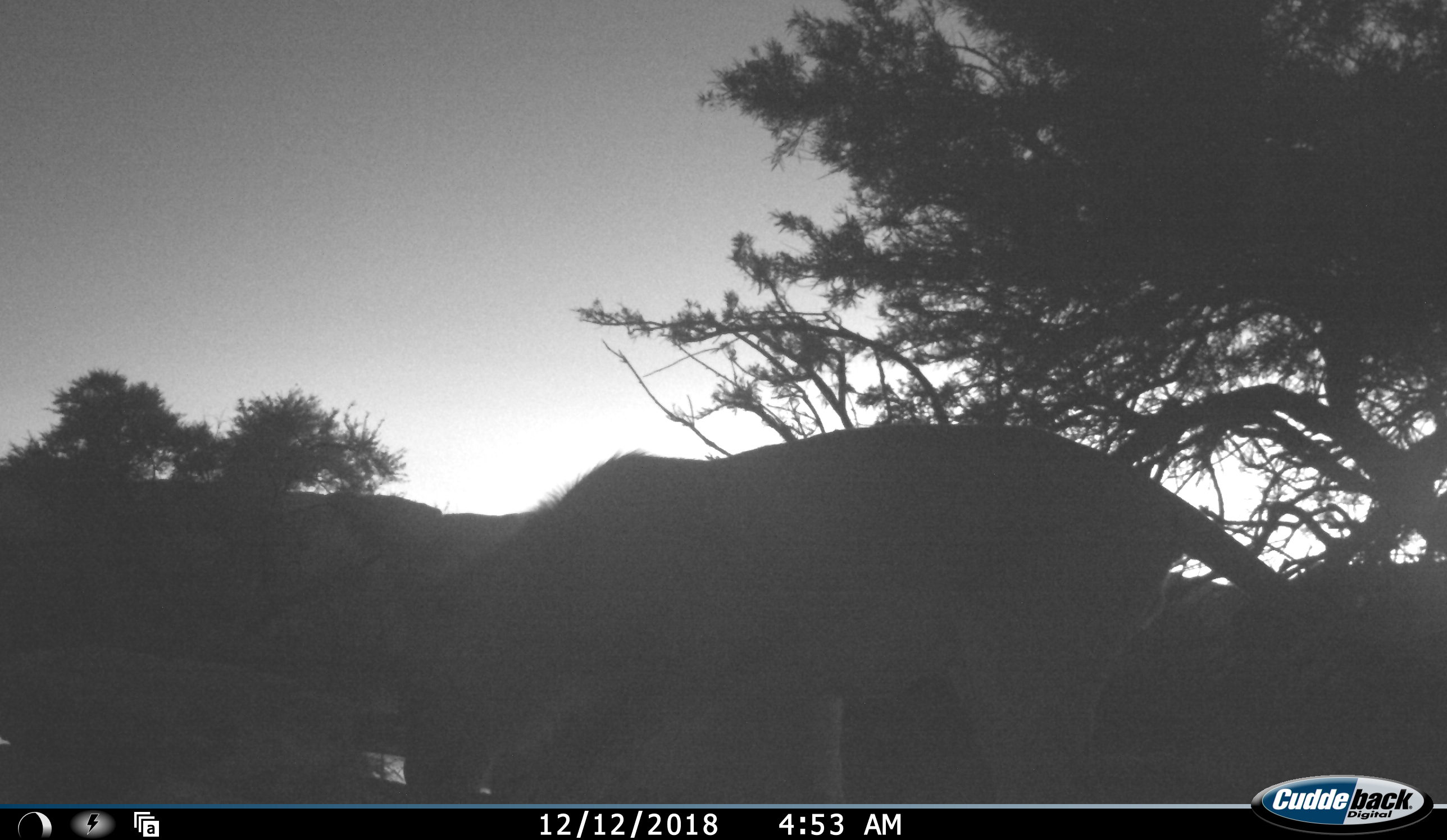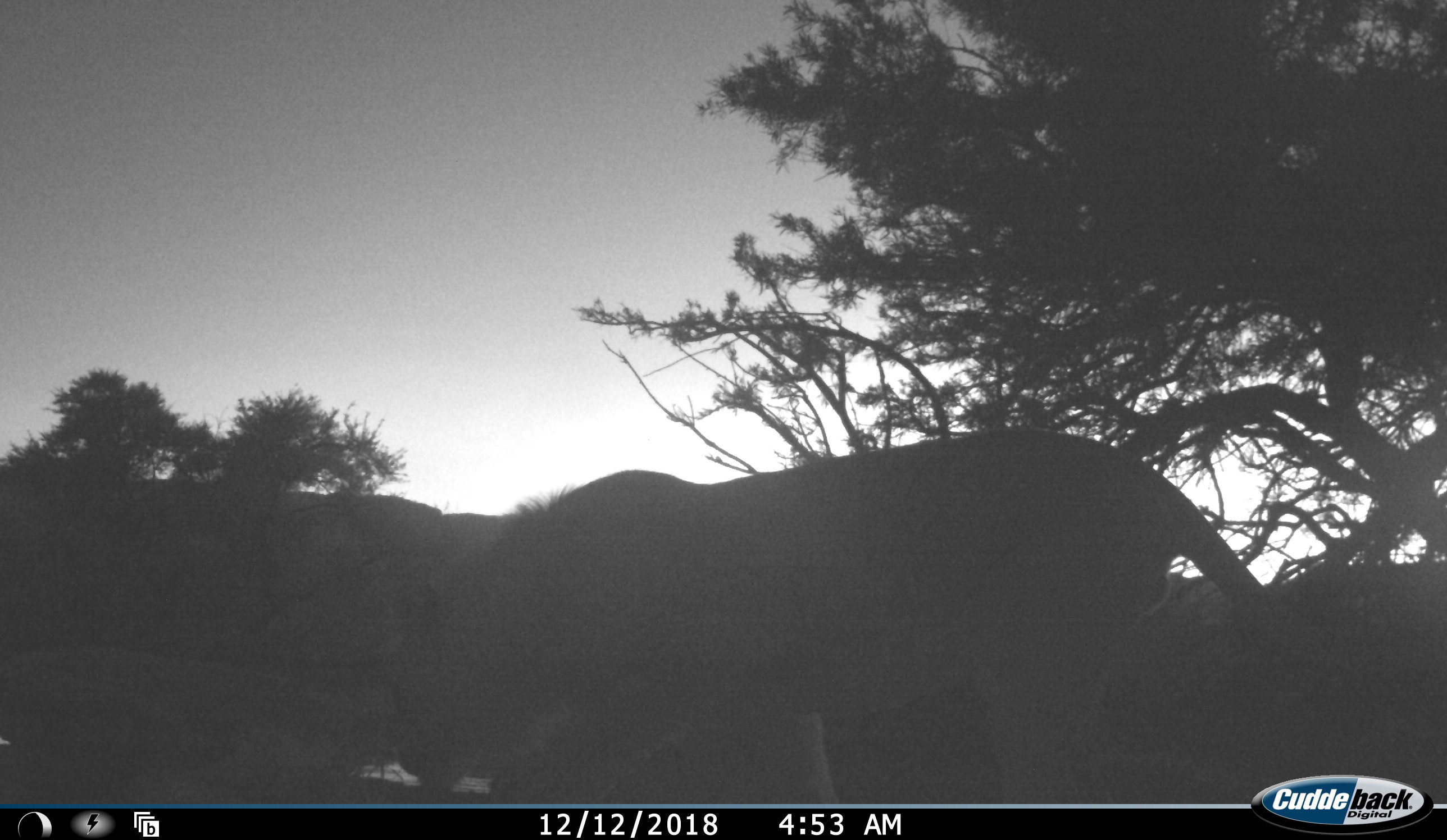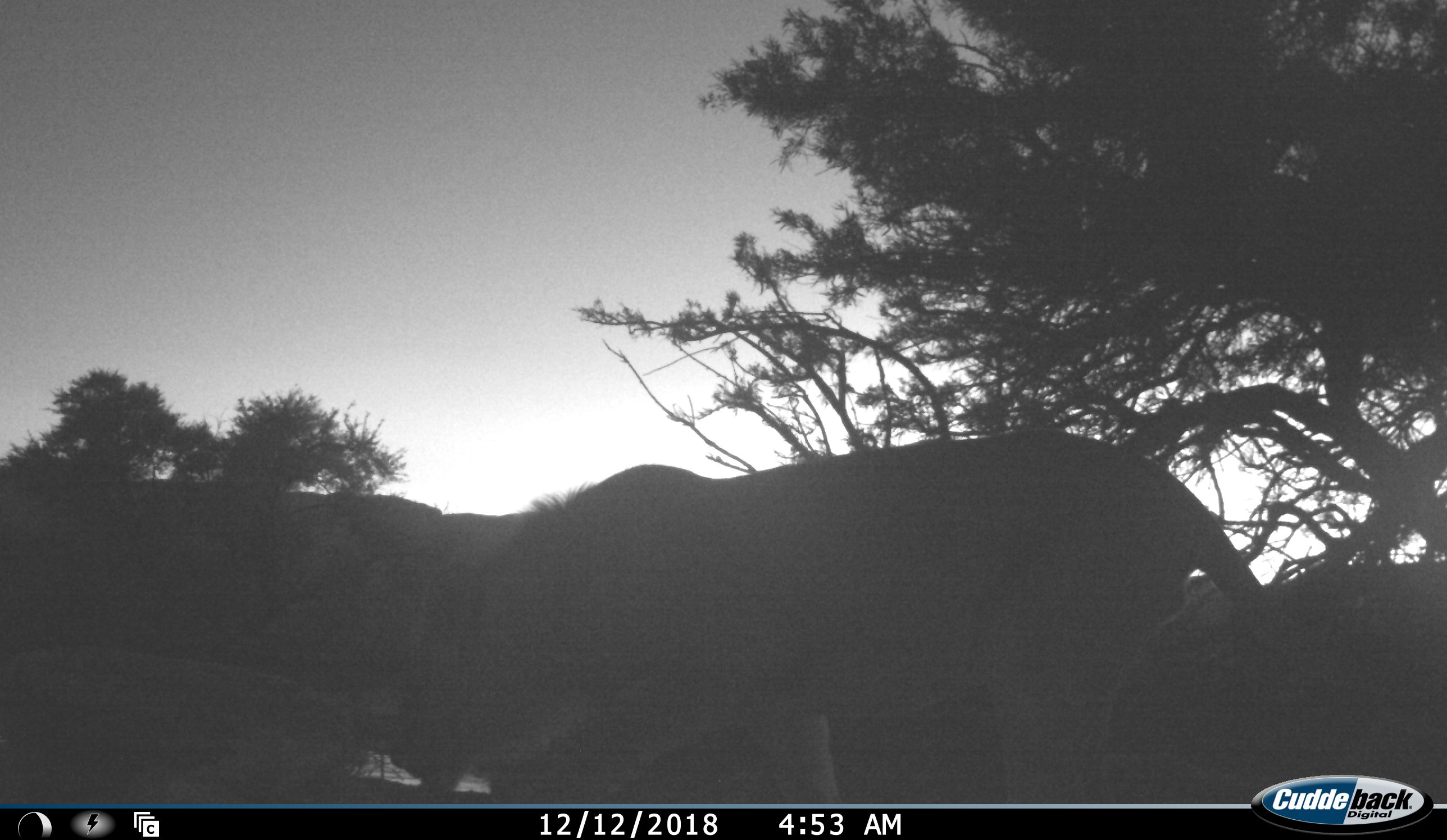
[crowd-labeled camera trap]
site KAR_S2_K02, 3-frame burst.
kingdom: Animalia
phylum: Chordata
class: Mammalia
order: Carnivora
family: Felidae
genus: Panthera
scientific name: Panthera leo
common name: lion female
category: lionfemale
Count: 1.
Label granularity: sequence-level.